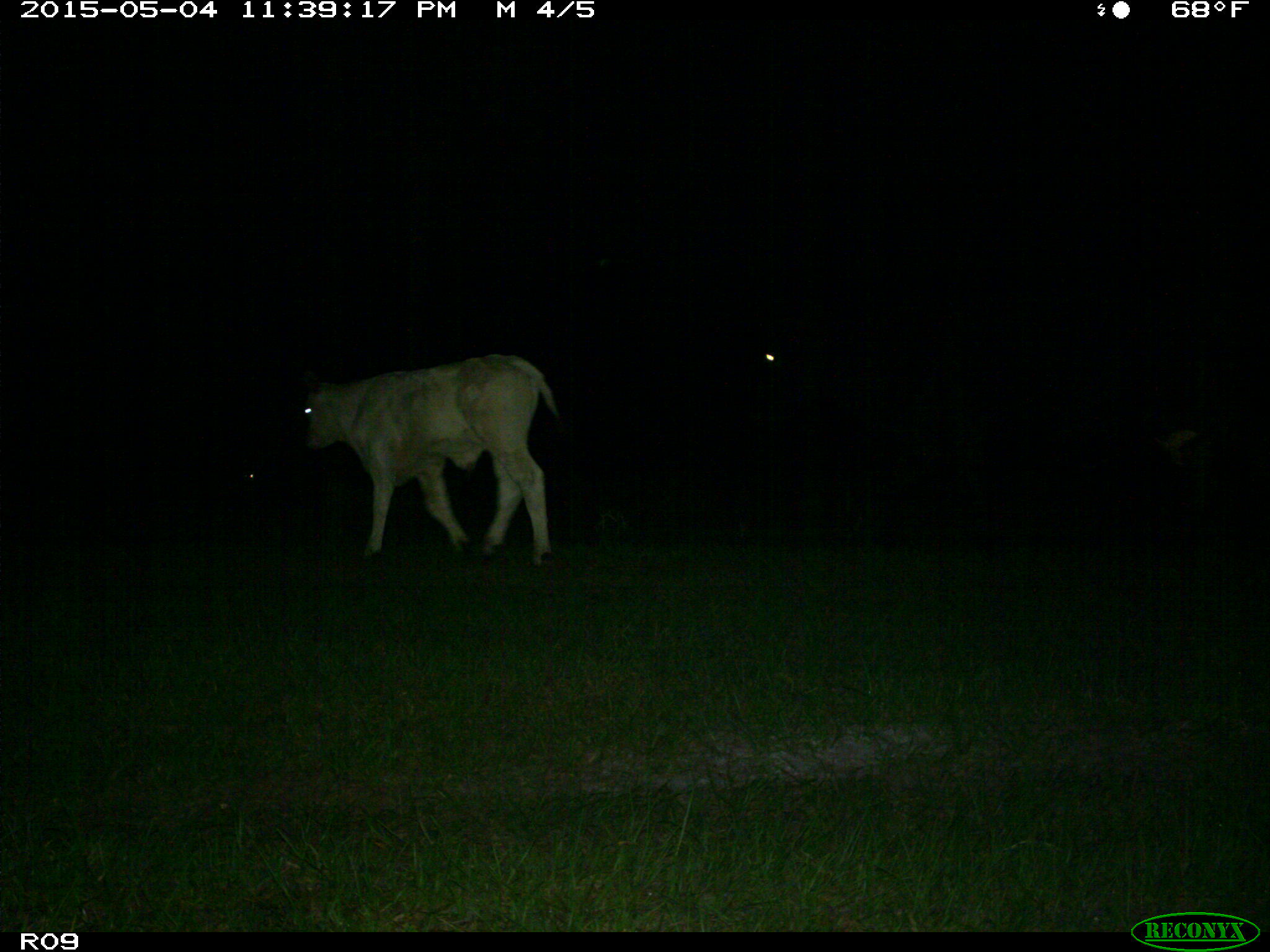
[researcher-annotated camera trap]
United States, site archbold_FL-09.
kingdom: Animalia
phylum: Chordata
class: Mammalia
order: Artiodactyla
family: Bovidae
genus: Bos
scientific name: Bos taurus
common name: domestic cow